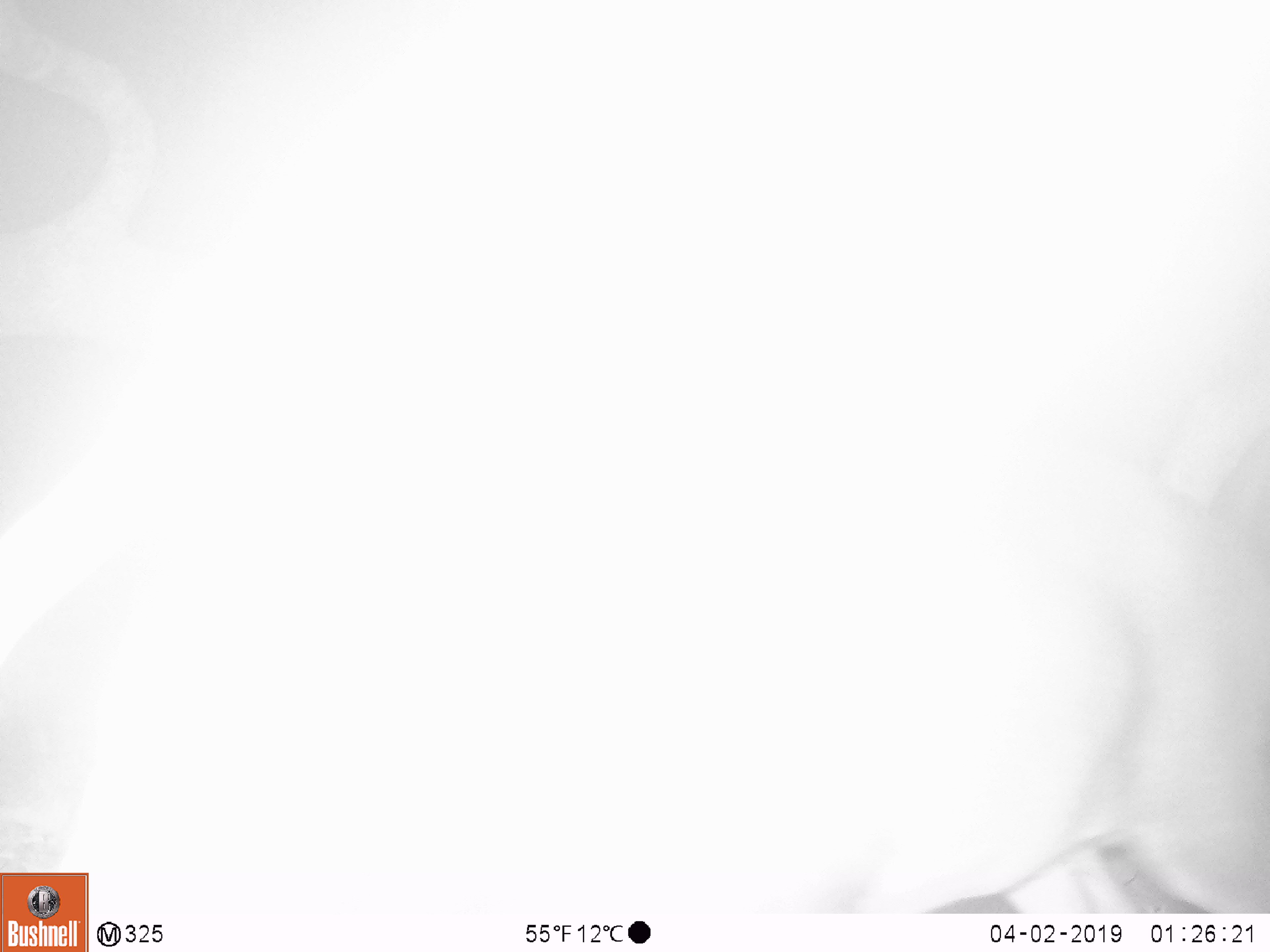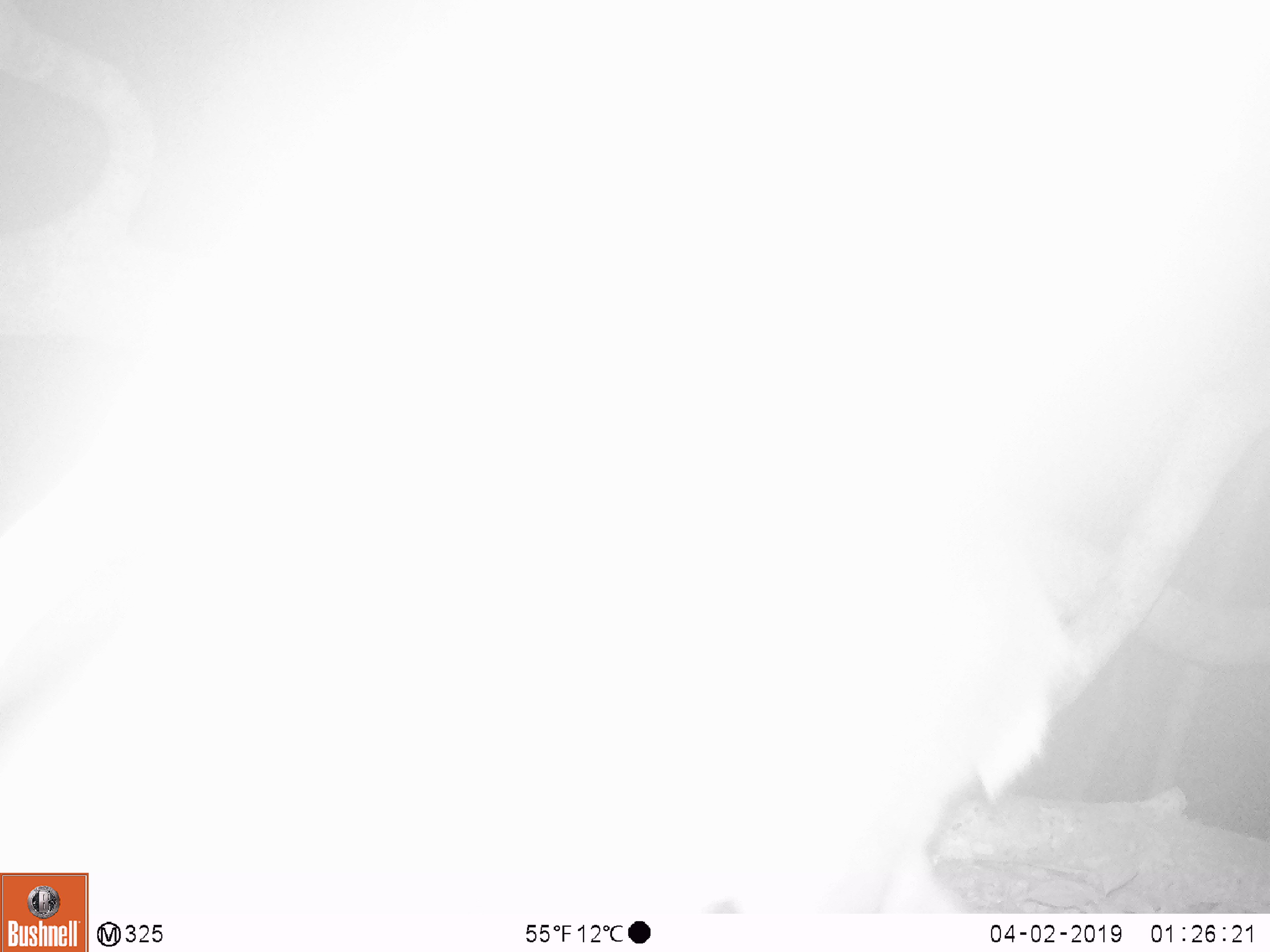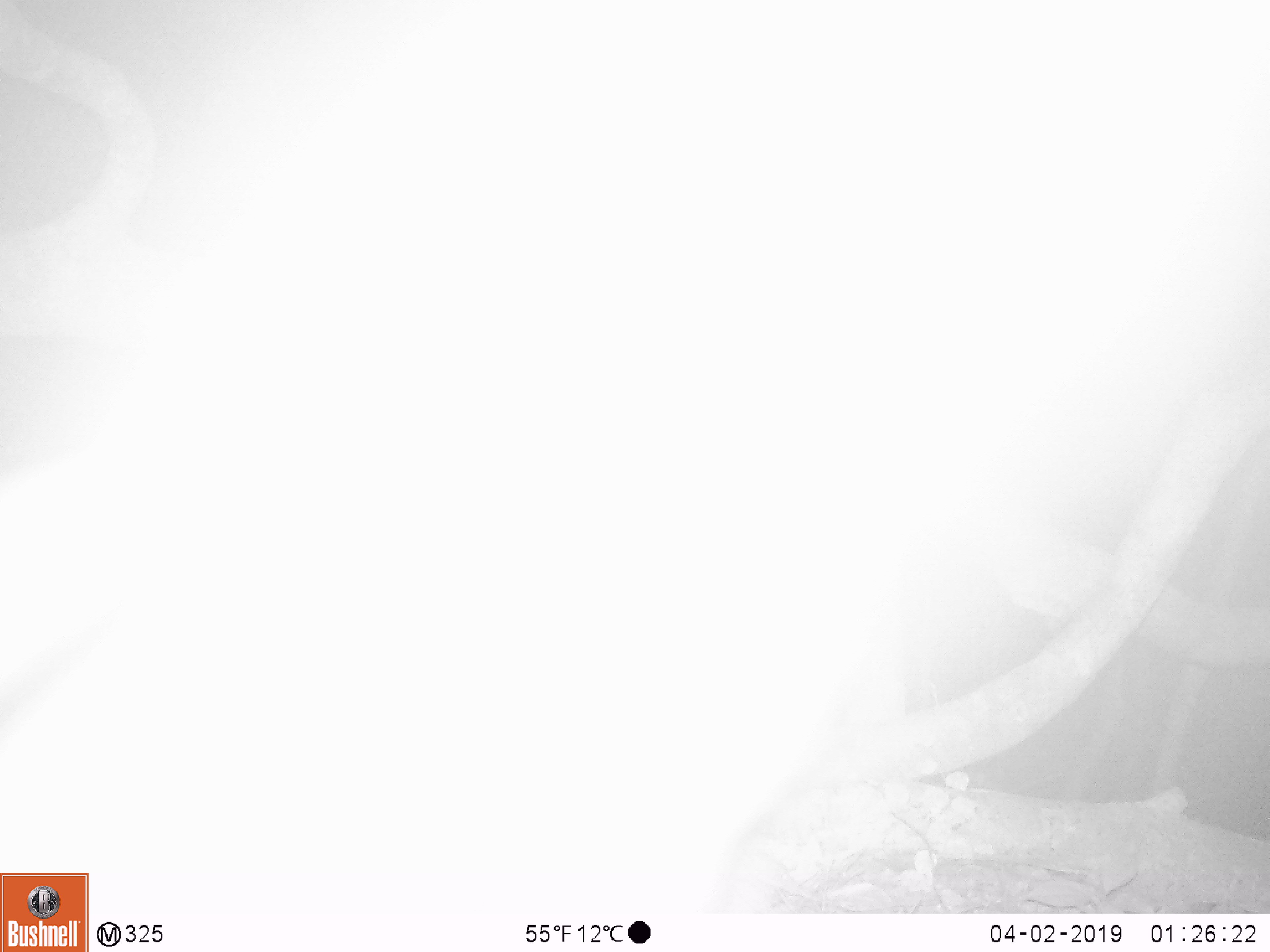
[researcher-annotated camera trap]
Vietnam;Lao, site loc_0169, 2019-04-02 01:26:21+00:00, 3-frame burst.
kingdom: Animalia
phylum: Chordata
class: Mammalia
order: Artiodactyla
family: Cervidae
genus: Muntiacus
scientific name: Muntiacus vuquangensis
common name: large-antlered muntjac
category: large antlered muntjac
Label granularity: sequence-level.